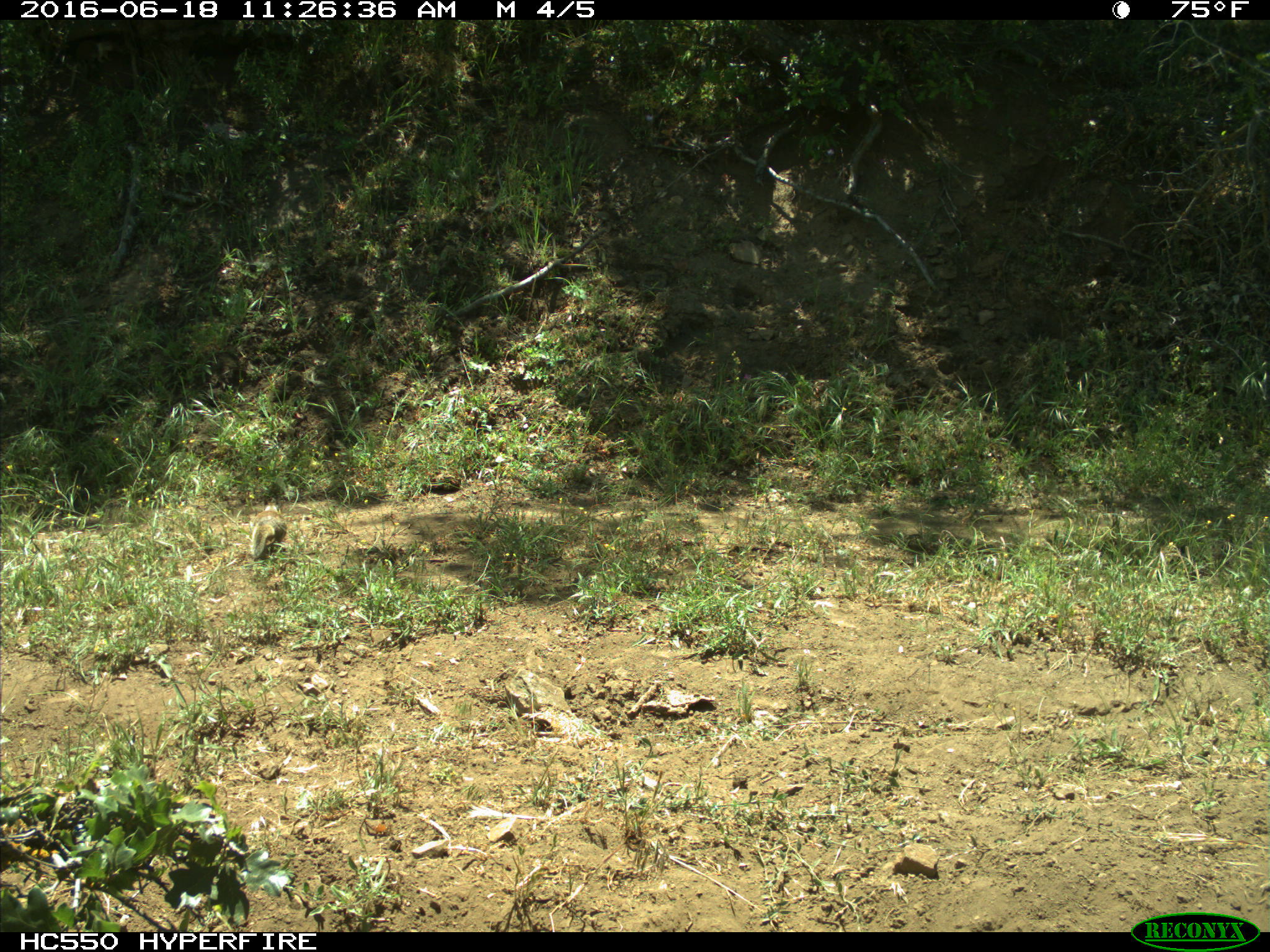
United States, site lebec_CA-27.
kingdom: Animalia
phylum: Chordata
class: Mammalia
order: Rodentia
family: Sciuridae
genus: Otospermophilus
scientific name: Otospermophilus beecheyi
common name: california ground squirrel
Otospermophilus beecheyi (california ground squirrel).